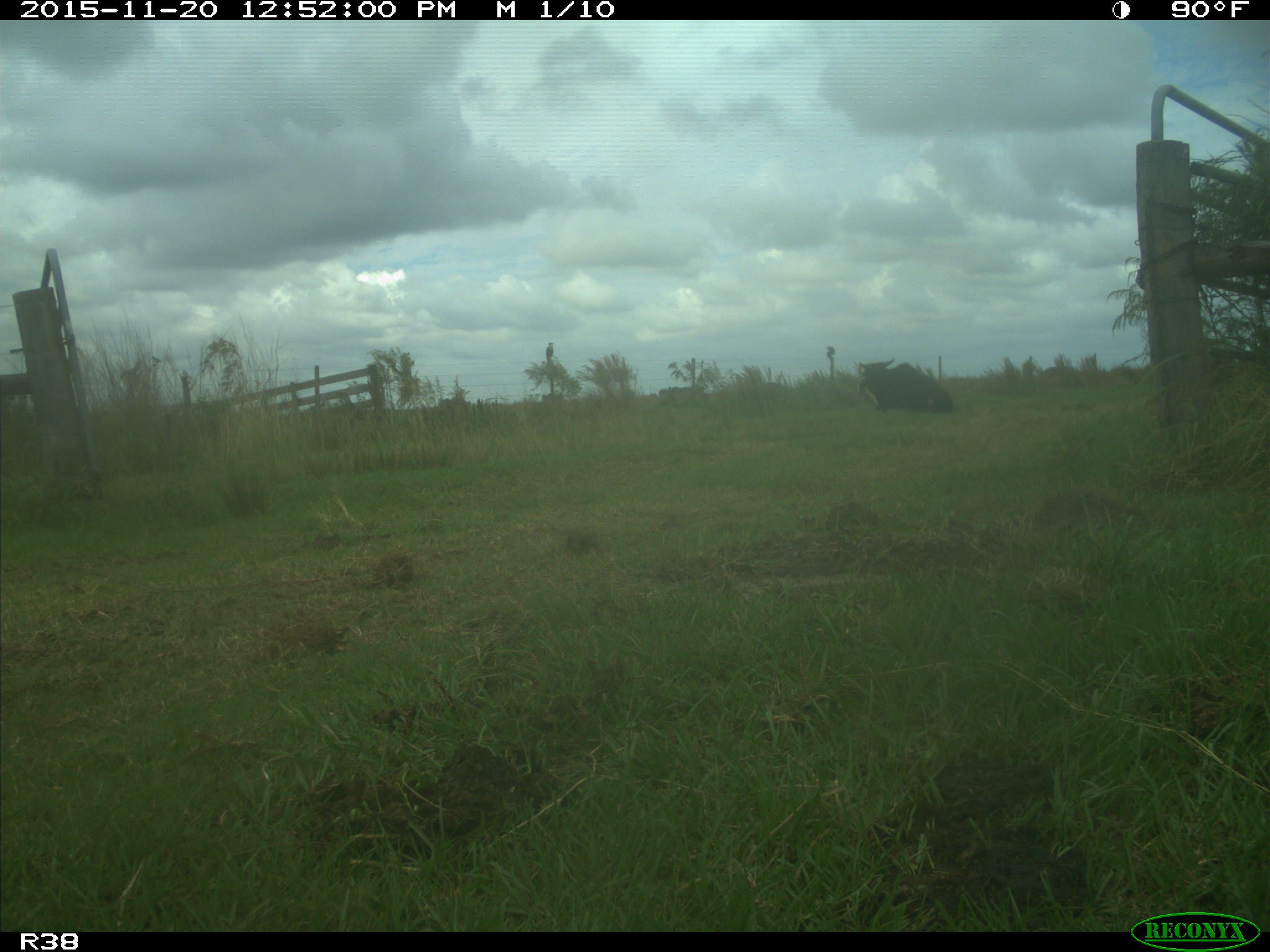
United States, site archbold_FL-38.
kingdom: Animalia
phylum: Chordata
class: Mammalia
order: Artiodactyla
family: Bovidae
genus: Bos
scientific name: Bos taurus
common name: domestic cow